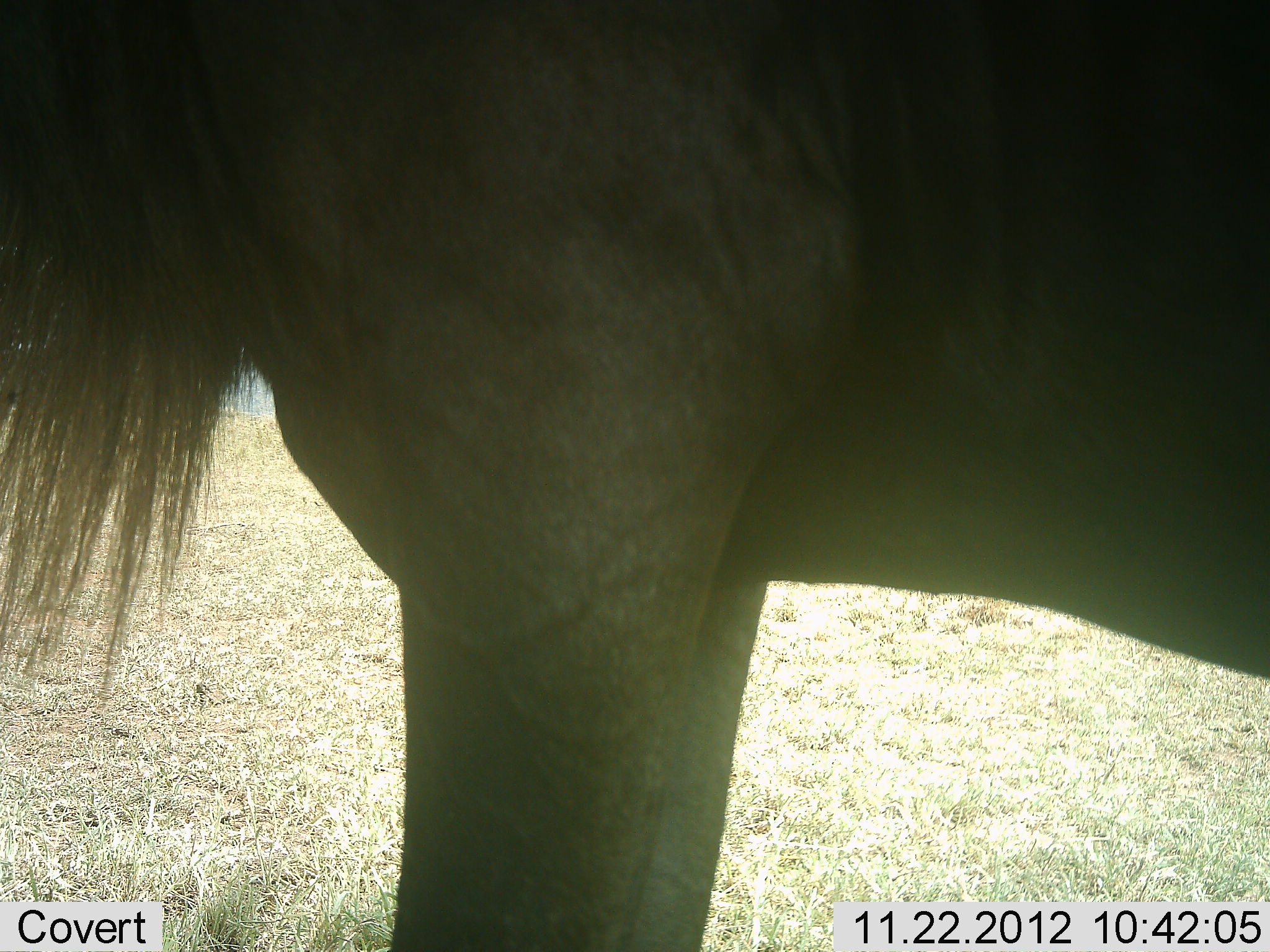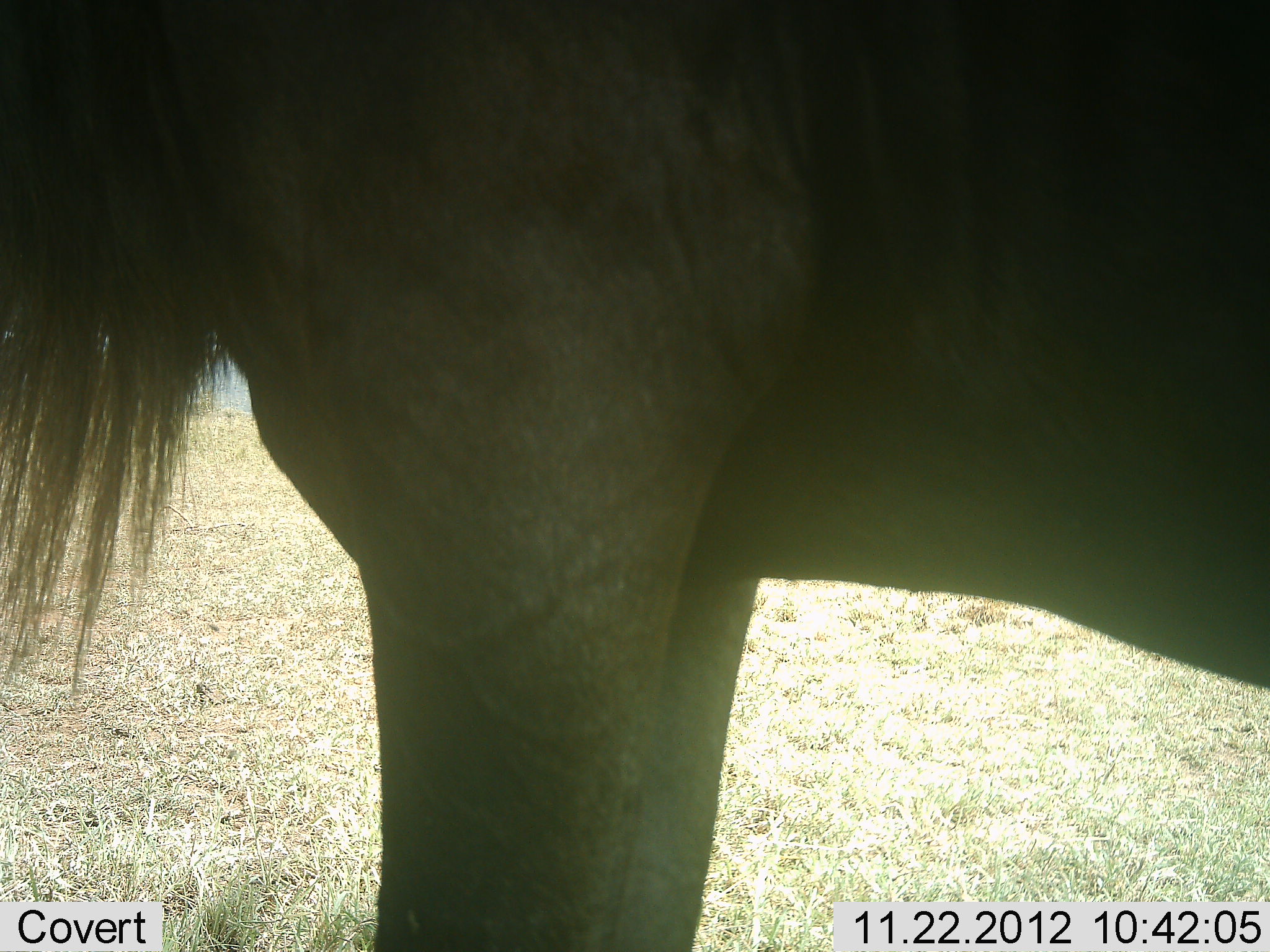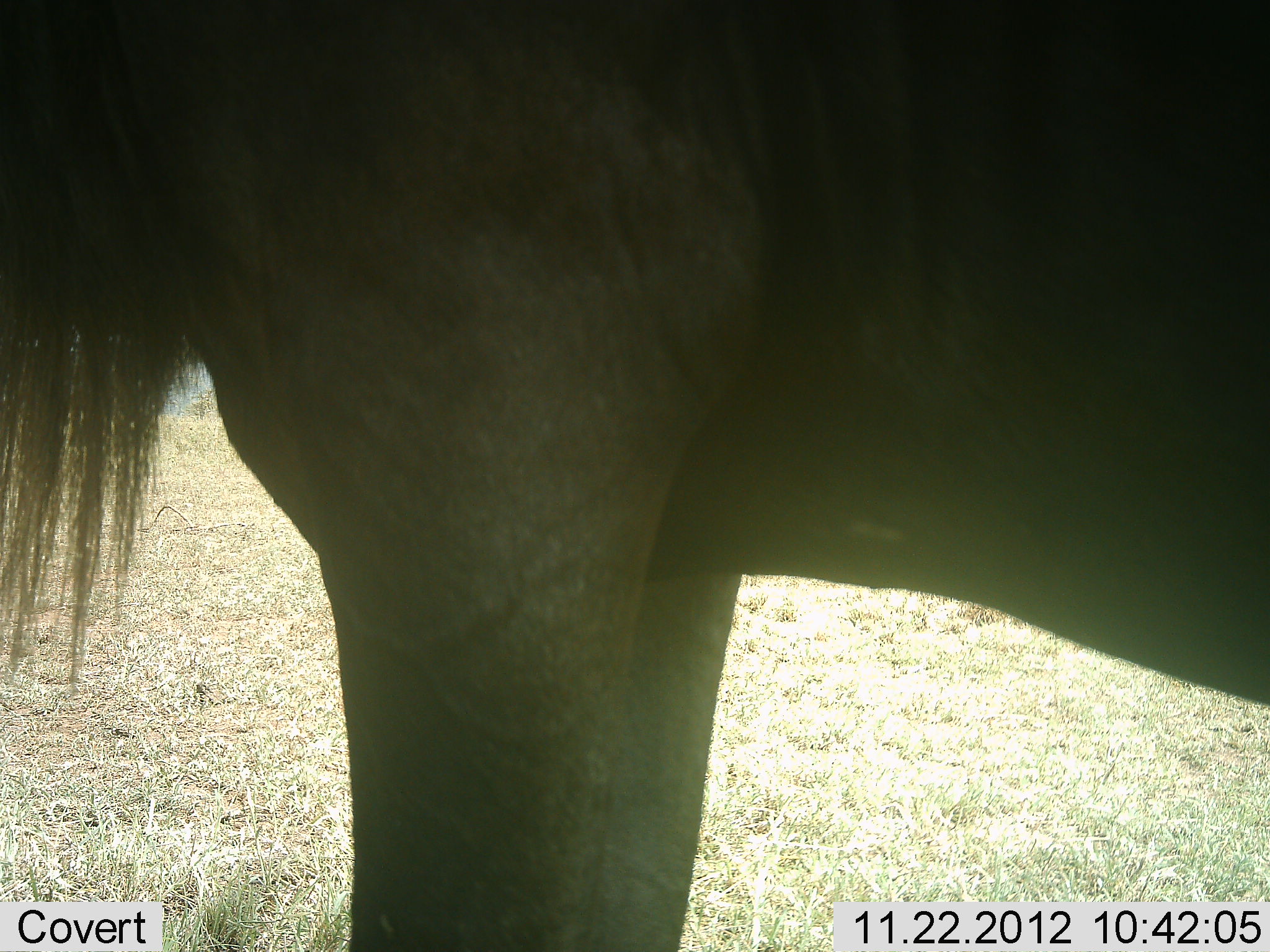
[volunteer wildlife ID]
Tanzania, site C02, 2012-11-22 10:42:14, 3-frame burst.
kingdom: Animalia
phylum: Chordata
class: Mammalia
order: Artiodactyla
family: Bovidae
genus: Connochaetes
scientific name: Connochaetes taurinus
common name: blue wildebeest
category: wildebeest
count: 1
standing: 100%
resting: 0%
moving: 0%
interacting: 0%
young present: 0%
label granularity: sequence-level